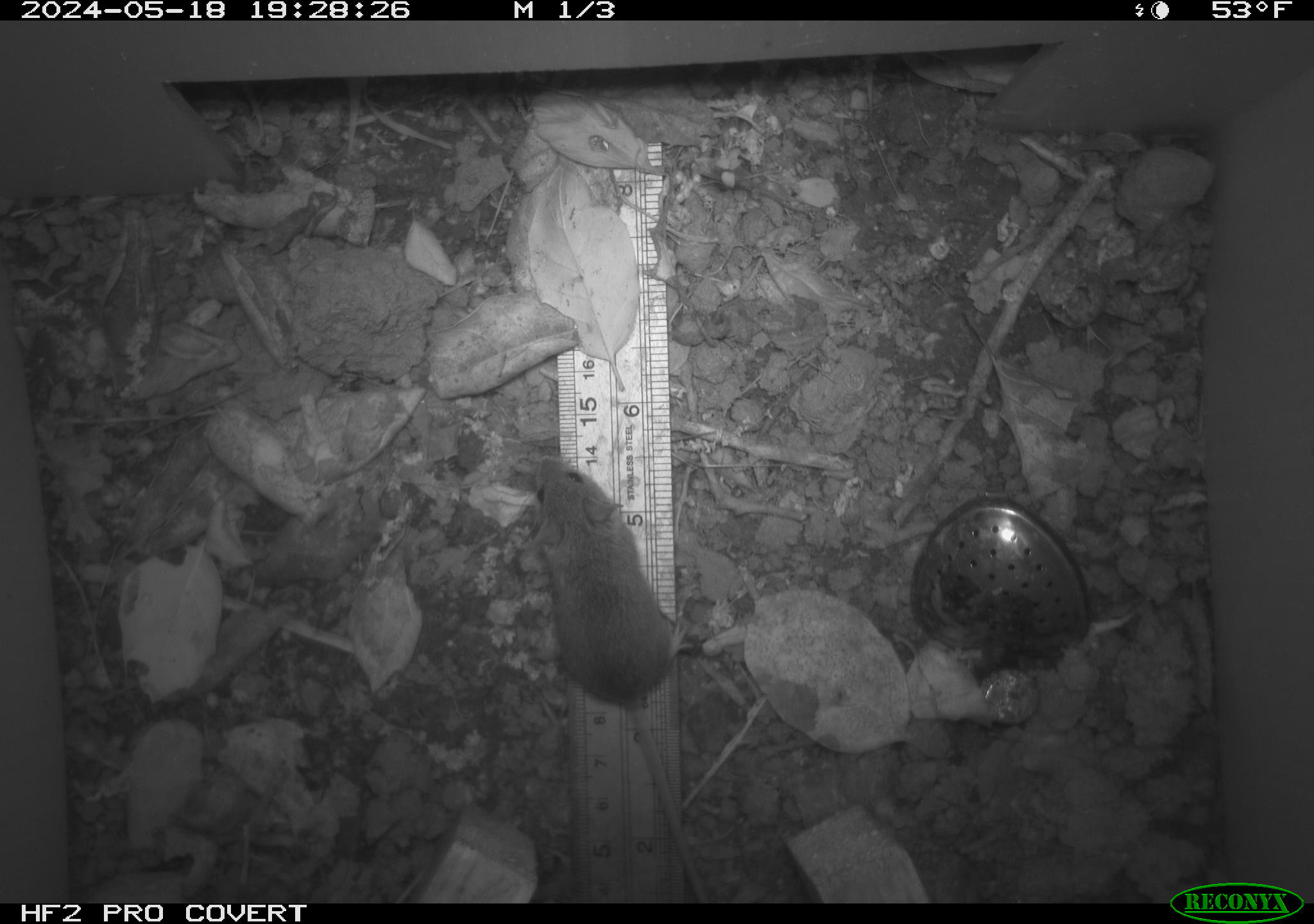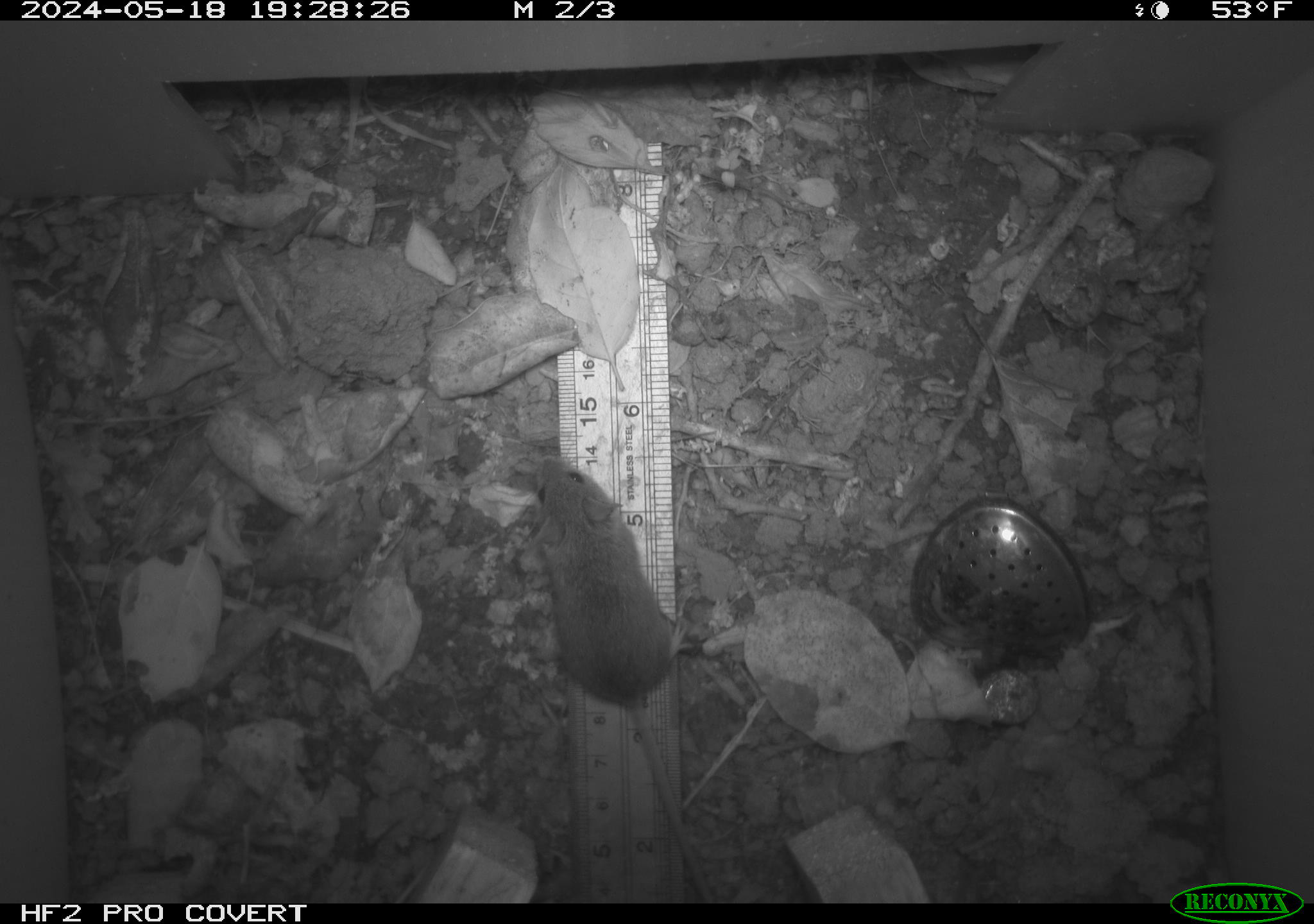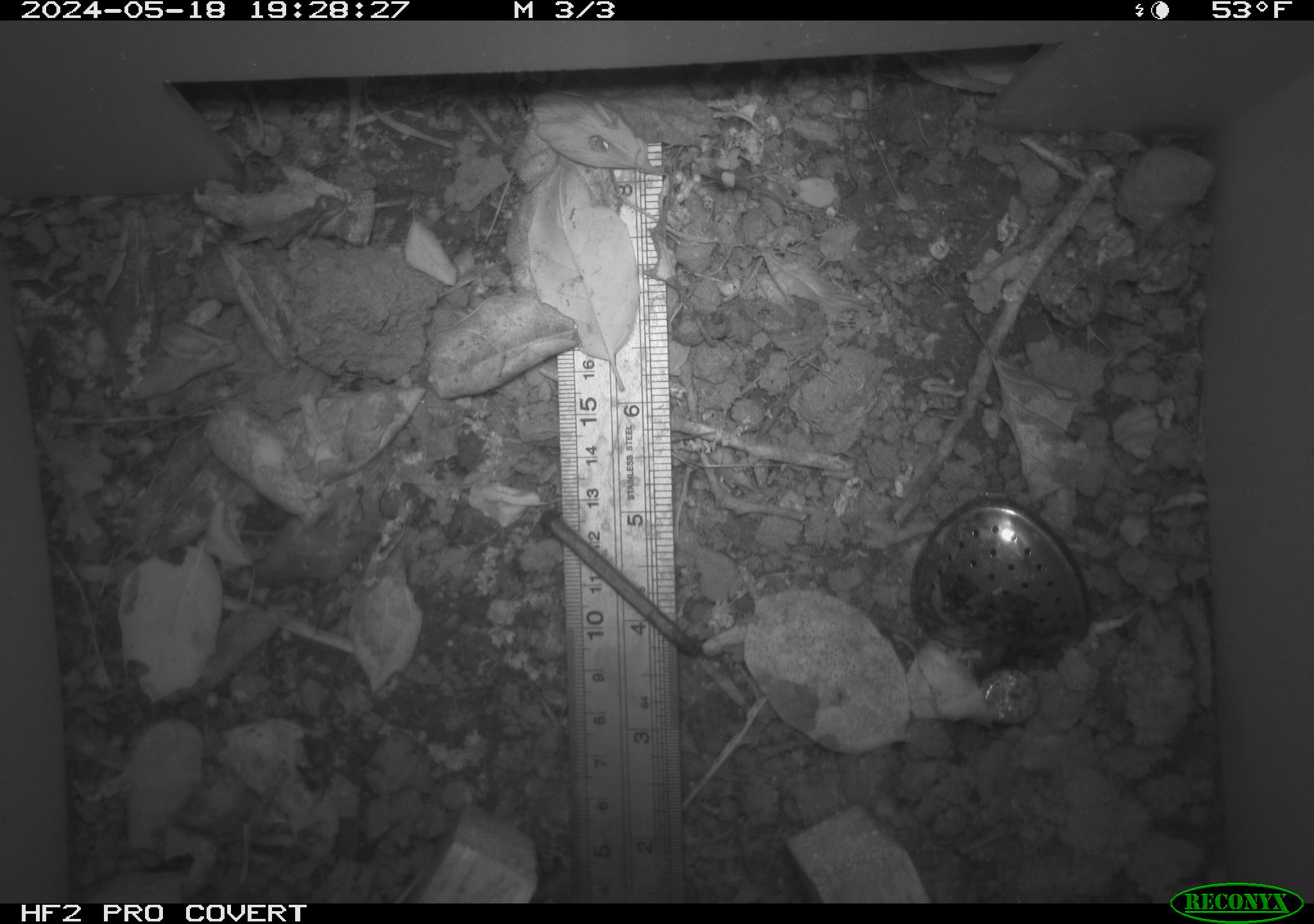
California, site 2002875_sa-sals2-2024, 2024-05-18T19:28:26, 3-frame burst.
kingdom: Animalia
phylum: Chordata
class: Mammalia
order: Rodentia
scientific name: Rodentia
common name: mouse species